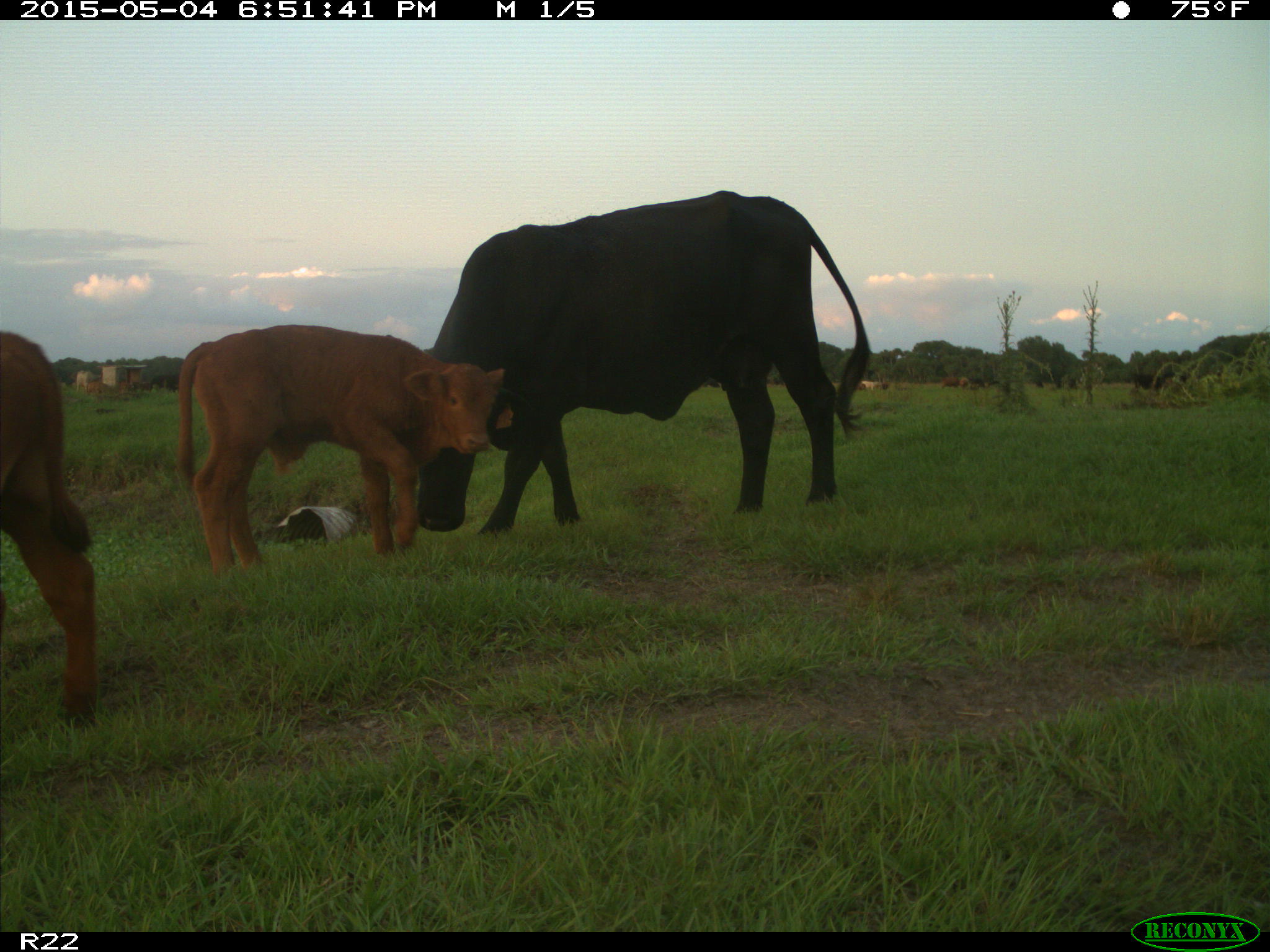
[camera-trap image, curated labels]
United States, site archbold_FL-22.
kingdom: Animalia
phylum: Chordata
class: Mammalia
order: Artiodactyla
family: Bovidae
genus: Bos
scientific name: Bos taurus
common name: domestic cow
Bos taurus (domestic cow).